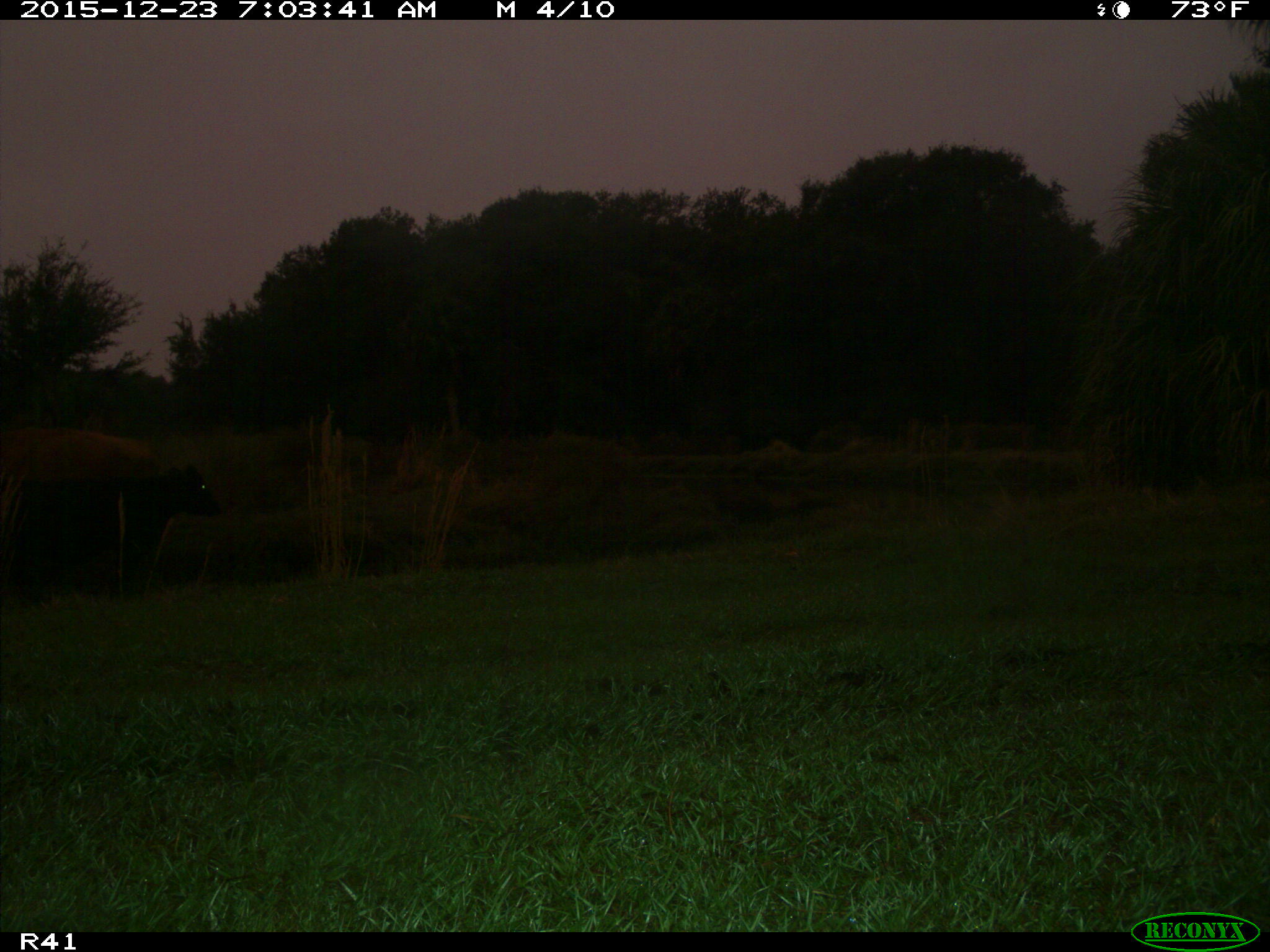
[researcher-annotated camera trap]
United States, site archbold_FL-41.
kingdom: Animalia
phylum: Chordata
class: Mammalia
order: Artiodactyla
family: Bovidae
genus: Bos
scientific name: Bos taurus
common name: domestic cow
Bos taurus (domestic cow).